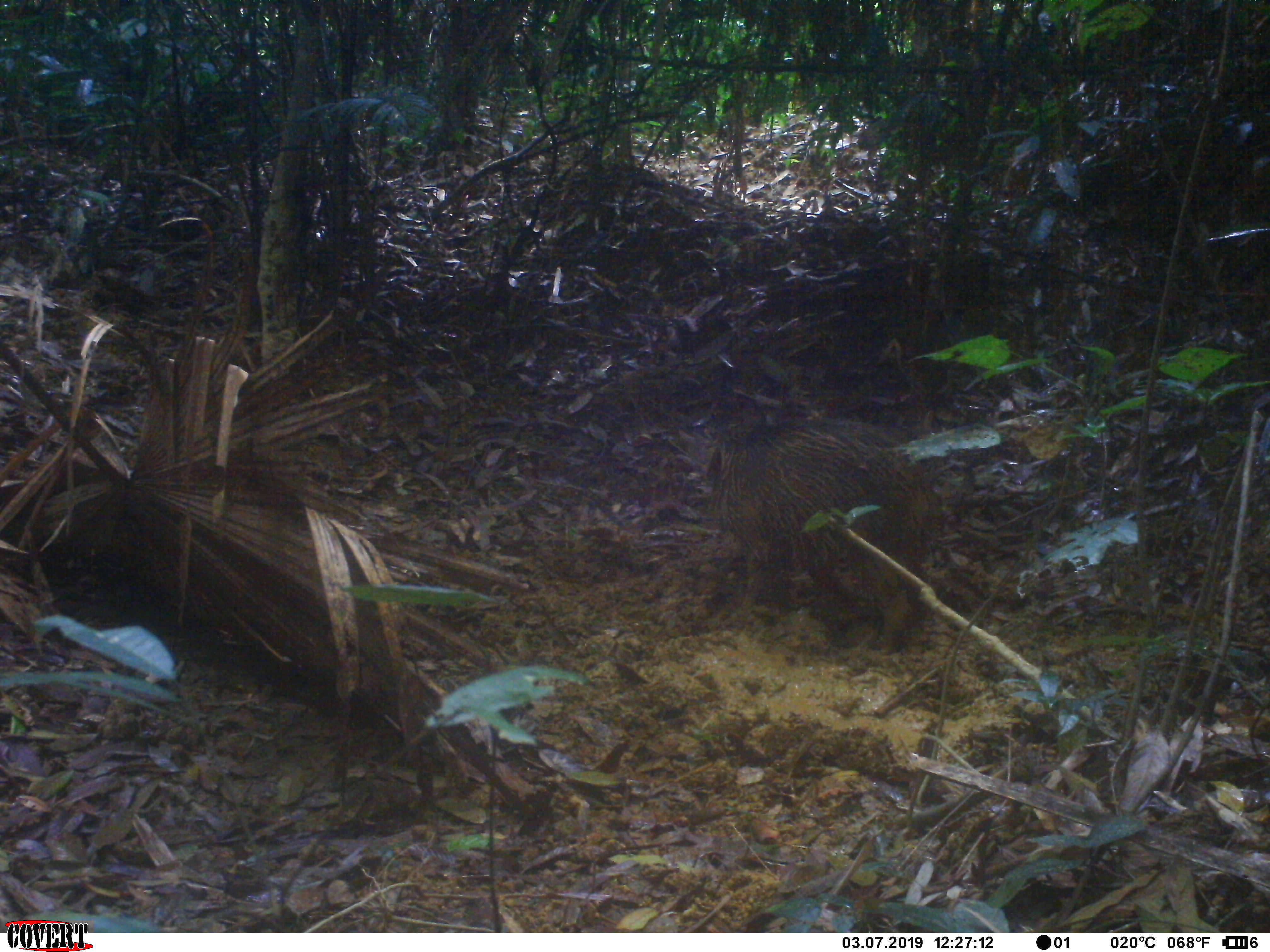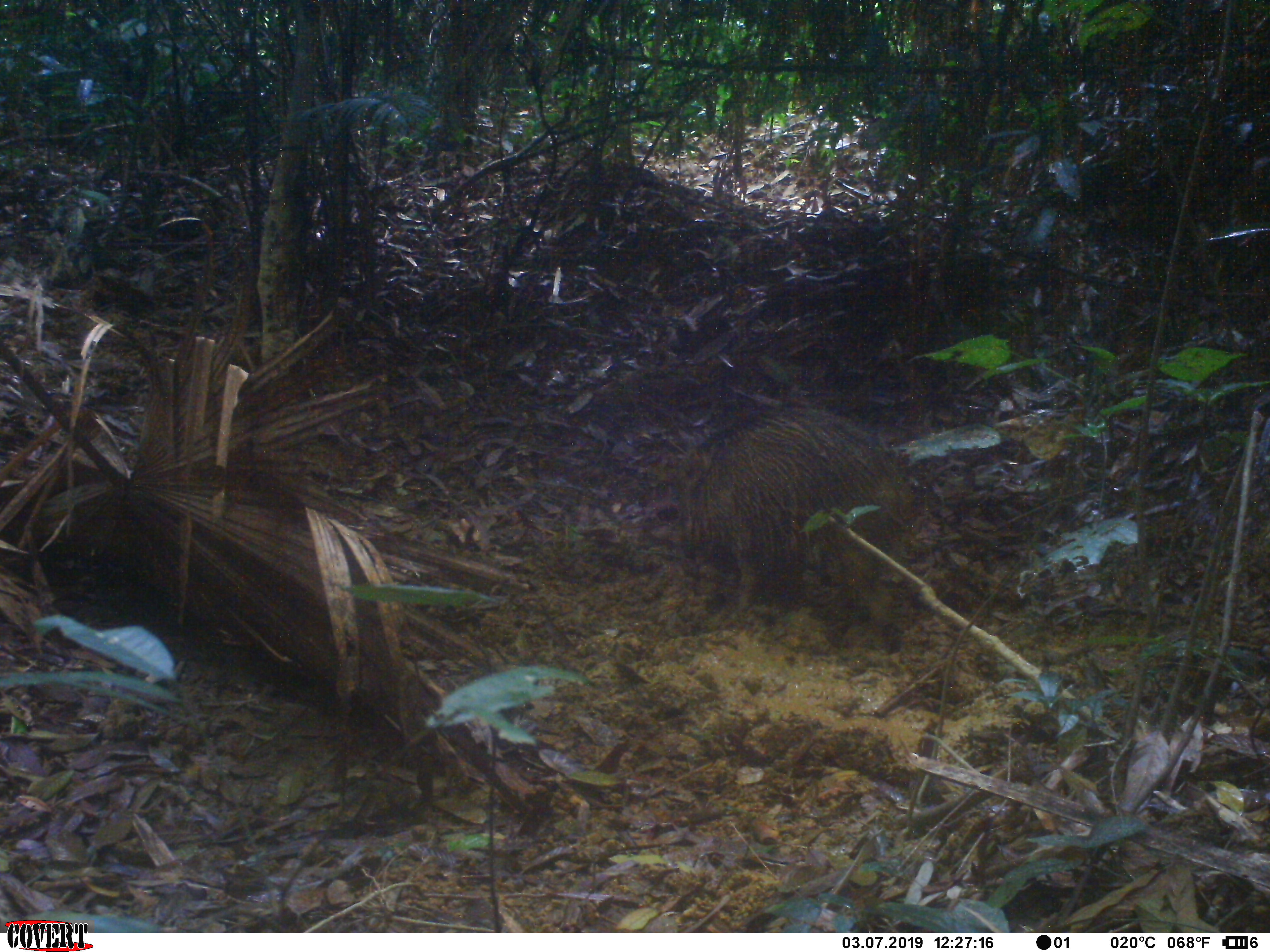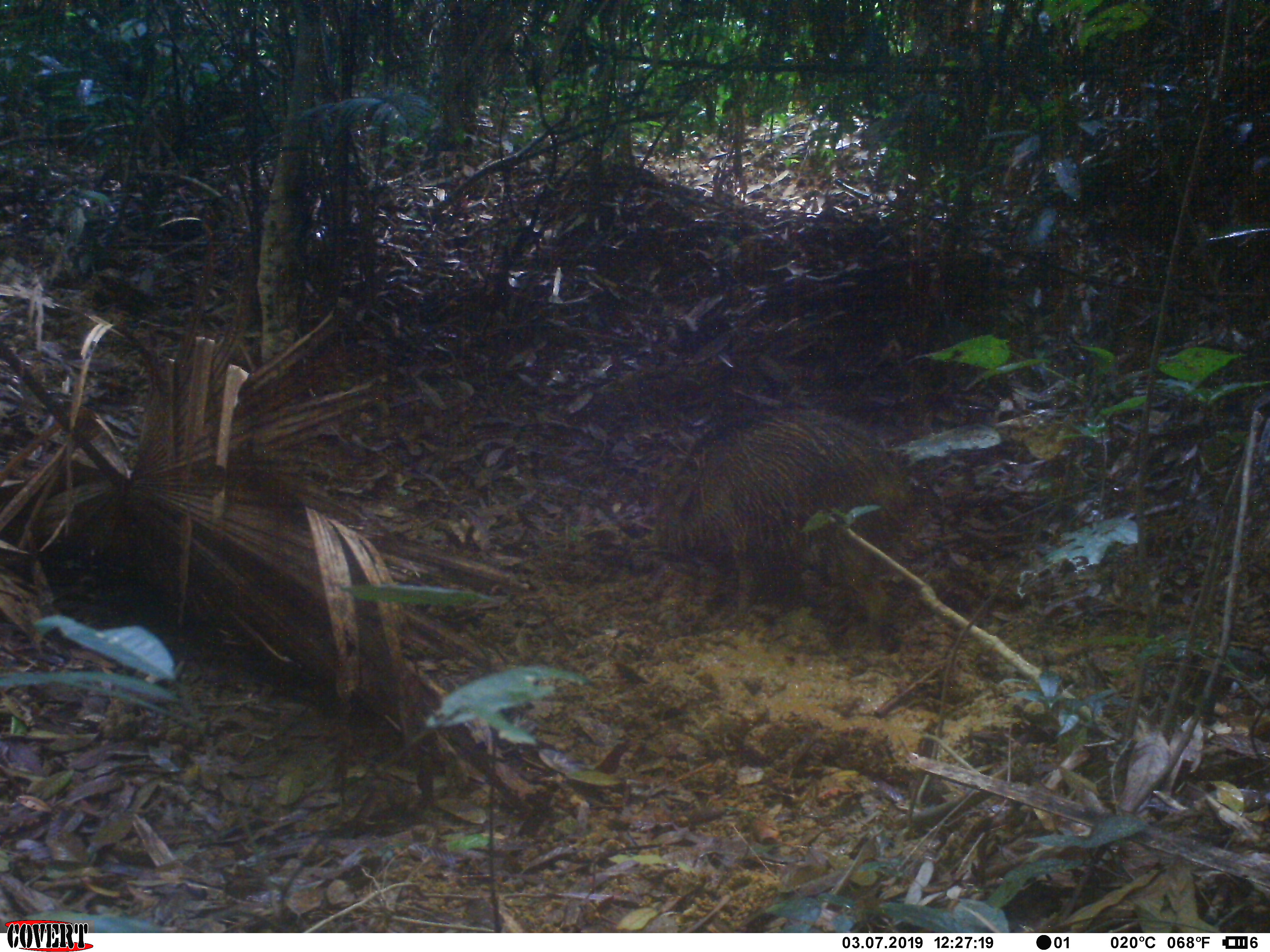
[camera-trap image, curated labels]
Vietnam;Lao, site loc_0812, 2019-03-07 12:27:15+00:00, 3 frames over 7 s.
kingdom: Animalia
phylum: Chordata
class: Mammalia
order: Artiodactyla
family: Suidae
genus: Sus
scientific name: Sus scrofa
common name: eurasian wild pig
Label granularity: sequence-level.